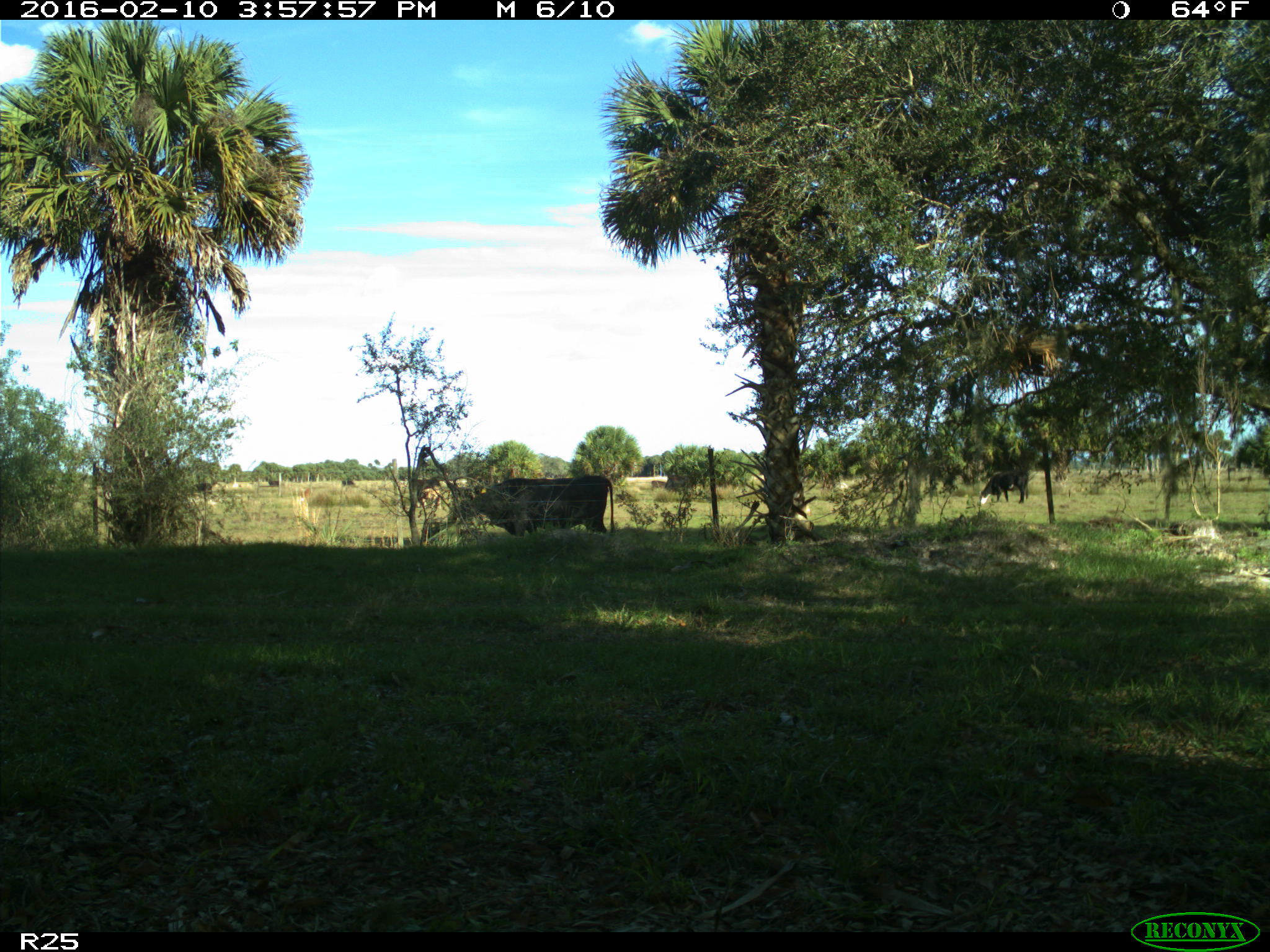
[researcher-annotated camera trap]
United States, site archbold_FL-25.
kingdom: Animalia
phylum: Chordata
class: Mammalia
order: Artiodactyla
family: Bovidae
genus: Bos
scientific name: Bos taurus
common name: domestic cow